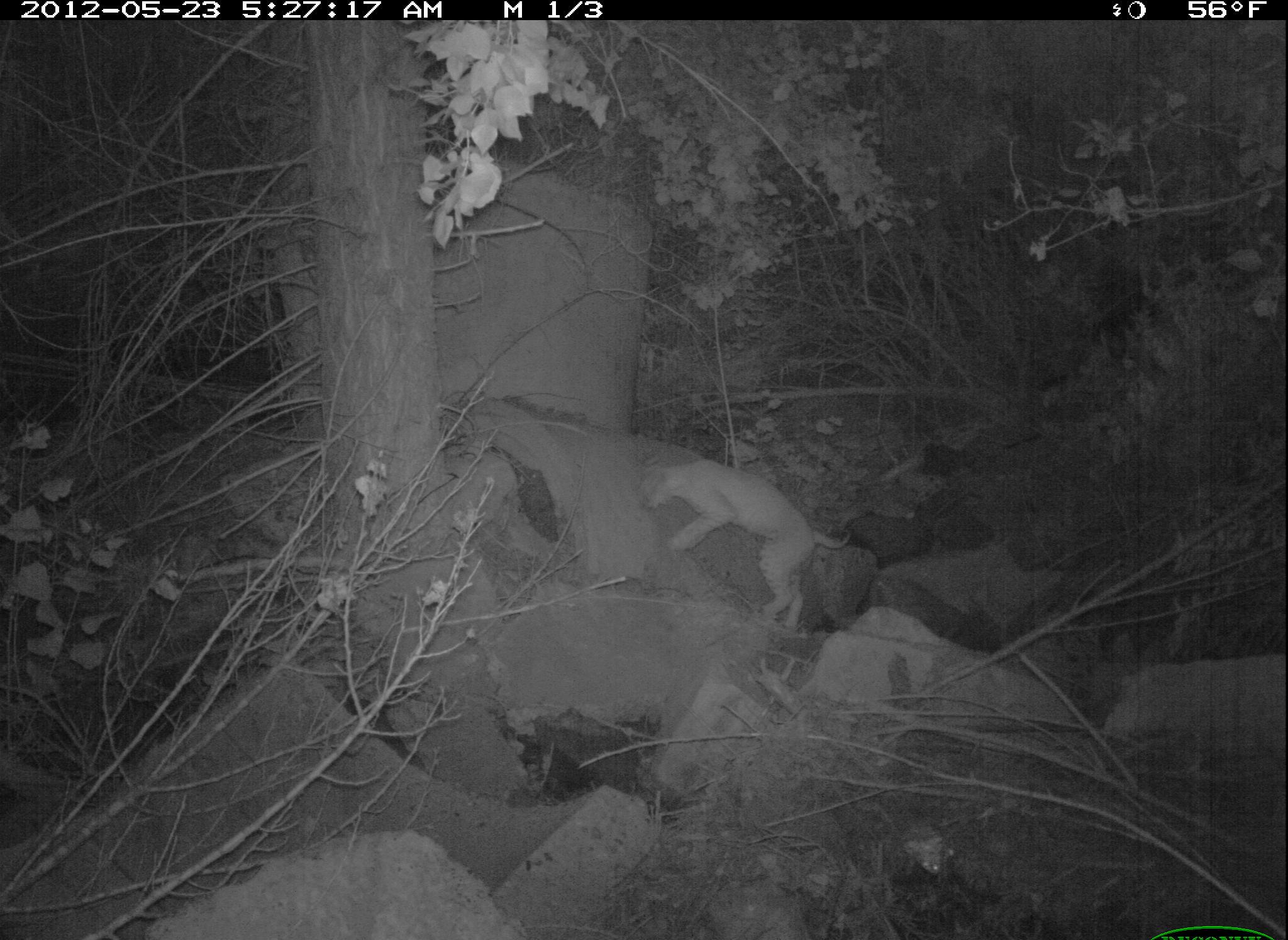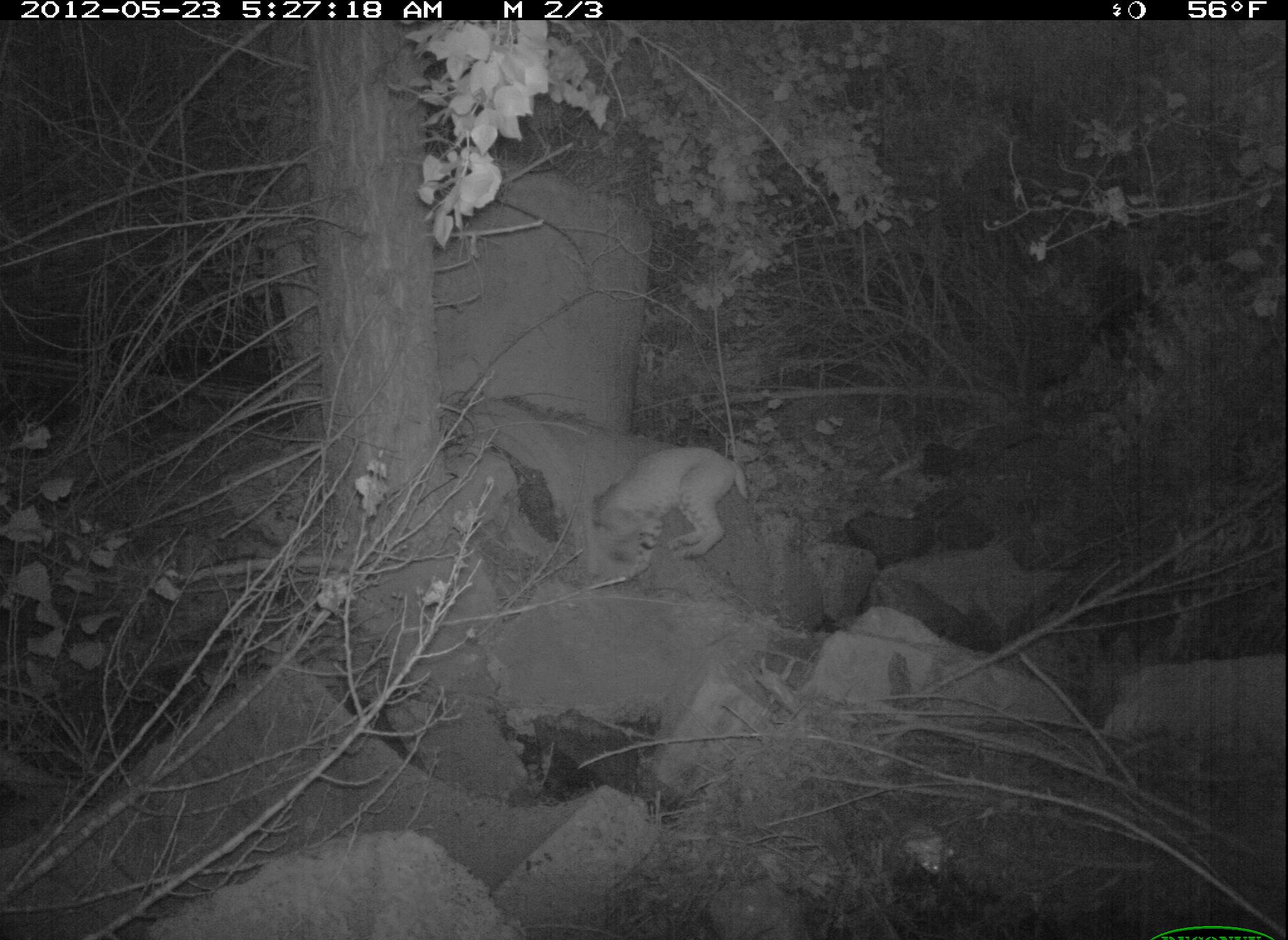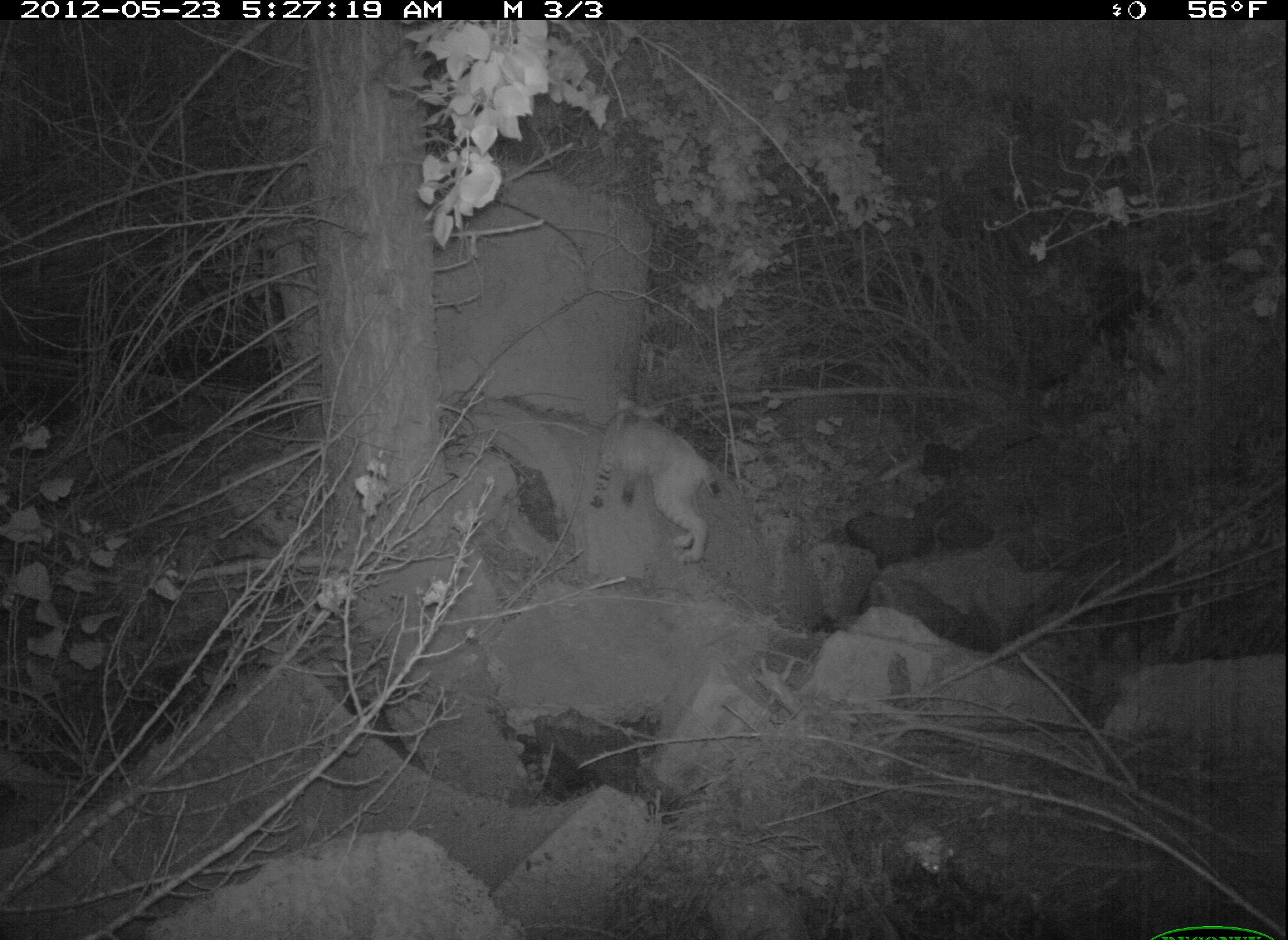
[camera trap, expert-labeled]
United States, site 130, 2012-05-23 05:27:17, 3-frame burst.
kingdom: Animalia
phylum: Chordata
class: Mammalia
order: Carnivora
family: Felidae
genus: Lynx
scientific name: Lynx rufus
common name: bobcat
Bobcat (Lynx rufus).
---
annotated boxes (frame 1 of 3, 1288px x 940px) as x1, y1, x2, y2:
bobcat: 641, 456, 852, 631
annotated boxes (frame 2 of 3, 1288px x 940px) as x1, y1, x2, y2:
bobcat: 586, 438, 760, 580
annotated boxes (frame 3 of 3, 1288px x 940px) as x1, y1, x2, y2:
bobcat: 589, 393, 733, 577